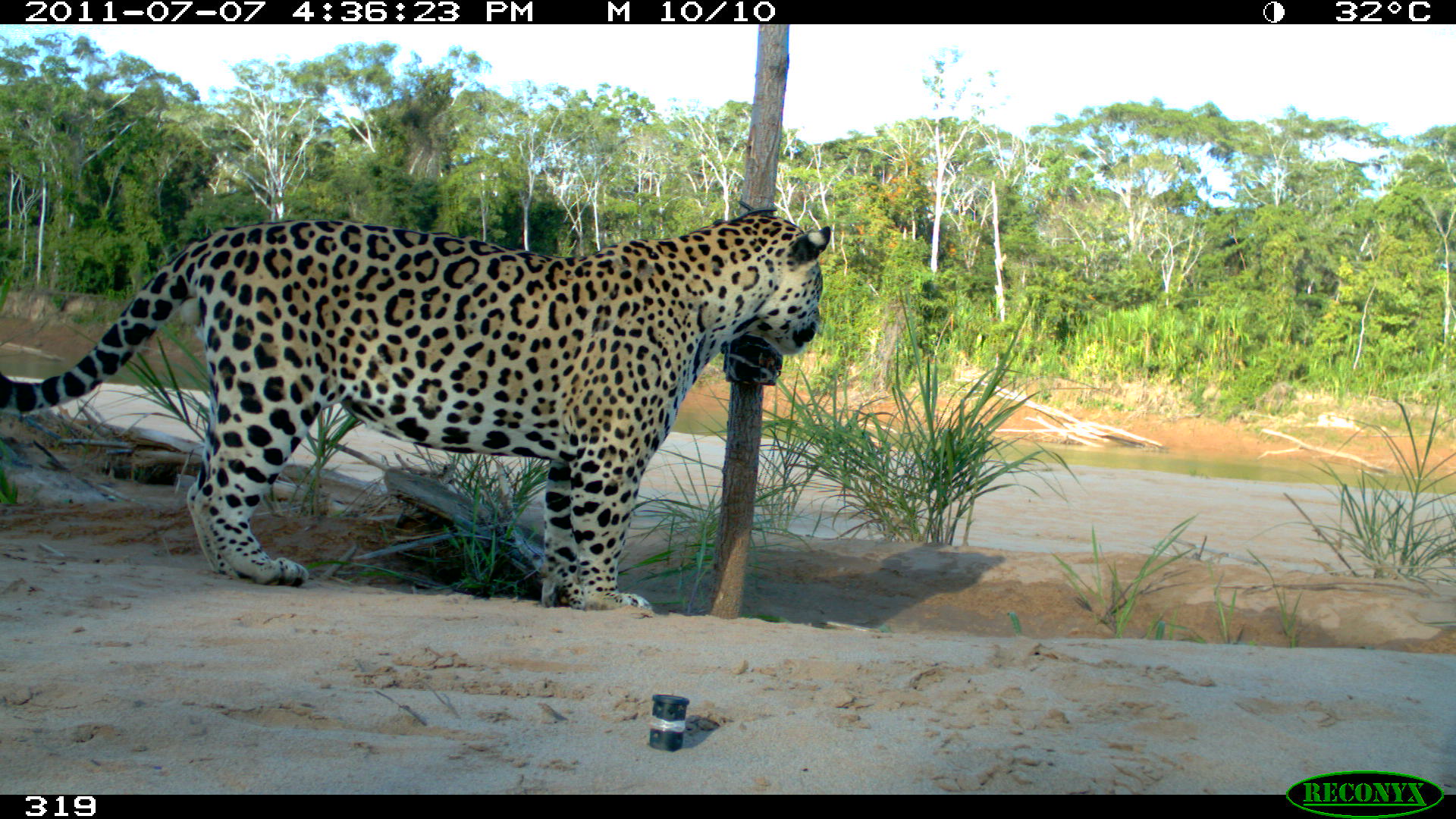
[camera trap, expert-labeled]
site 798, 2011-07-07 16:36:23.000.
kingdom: Animalia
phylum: Chordata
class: Mammalia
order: Carnivora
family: Felidae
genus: Panthera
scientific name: Panthera onca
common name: jaguar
Panthera onca (jaguar).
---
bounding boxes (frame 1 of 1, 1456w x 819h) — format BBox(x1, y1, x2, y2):
panthera onca: BBox(0, 209, 833, 613)